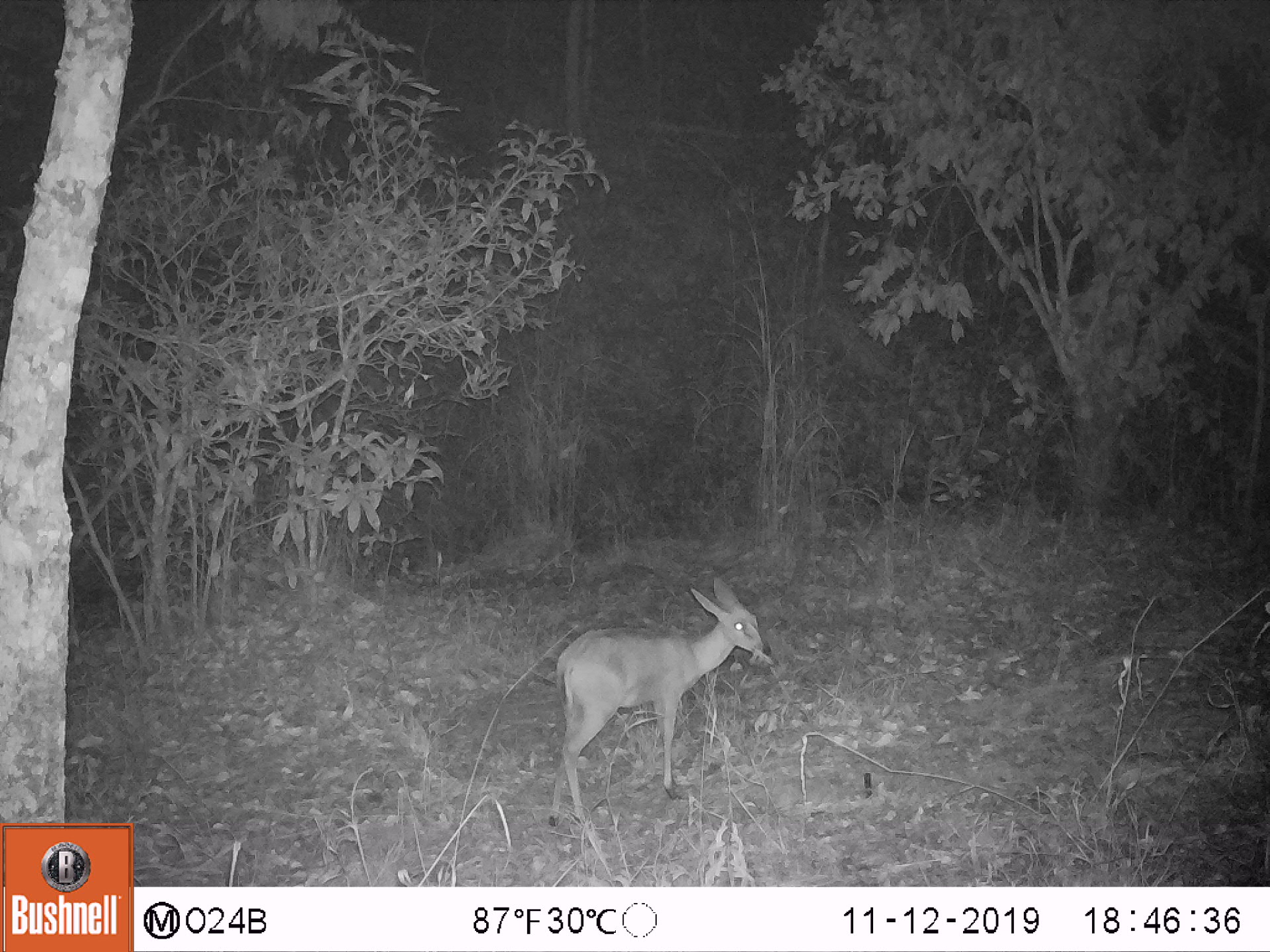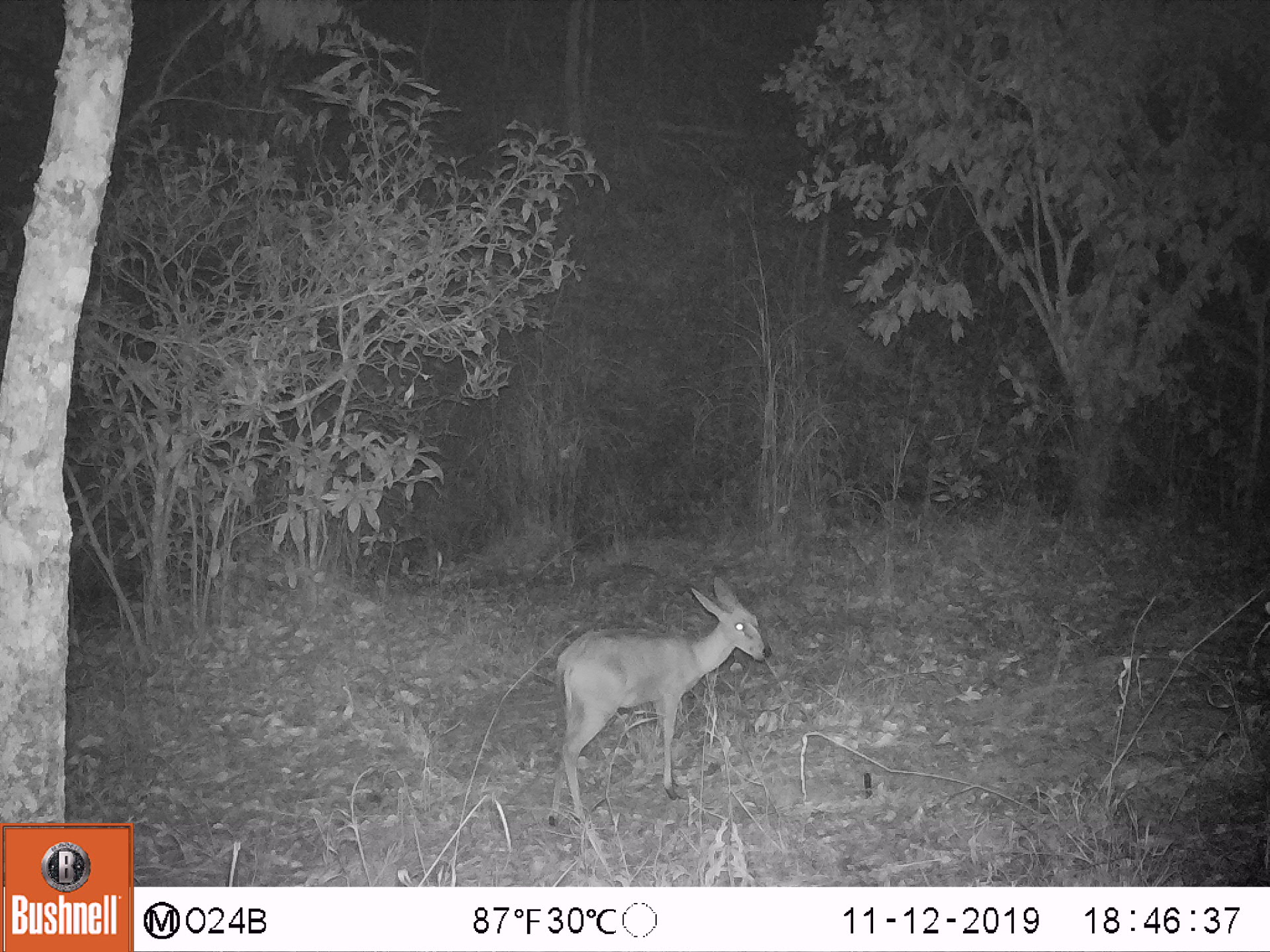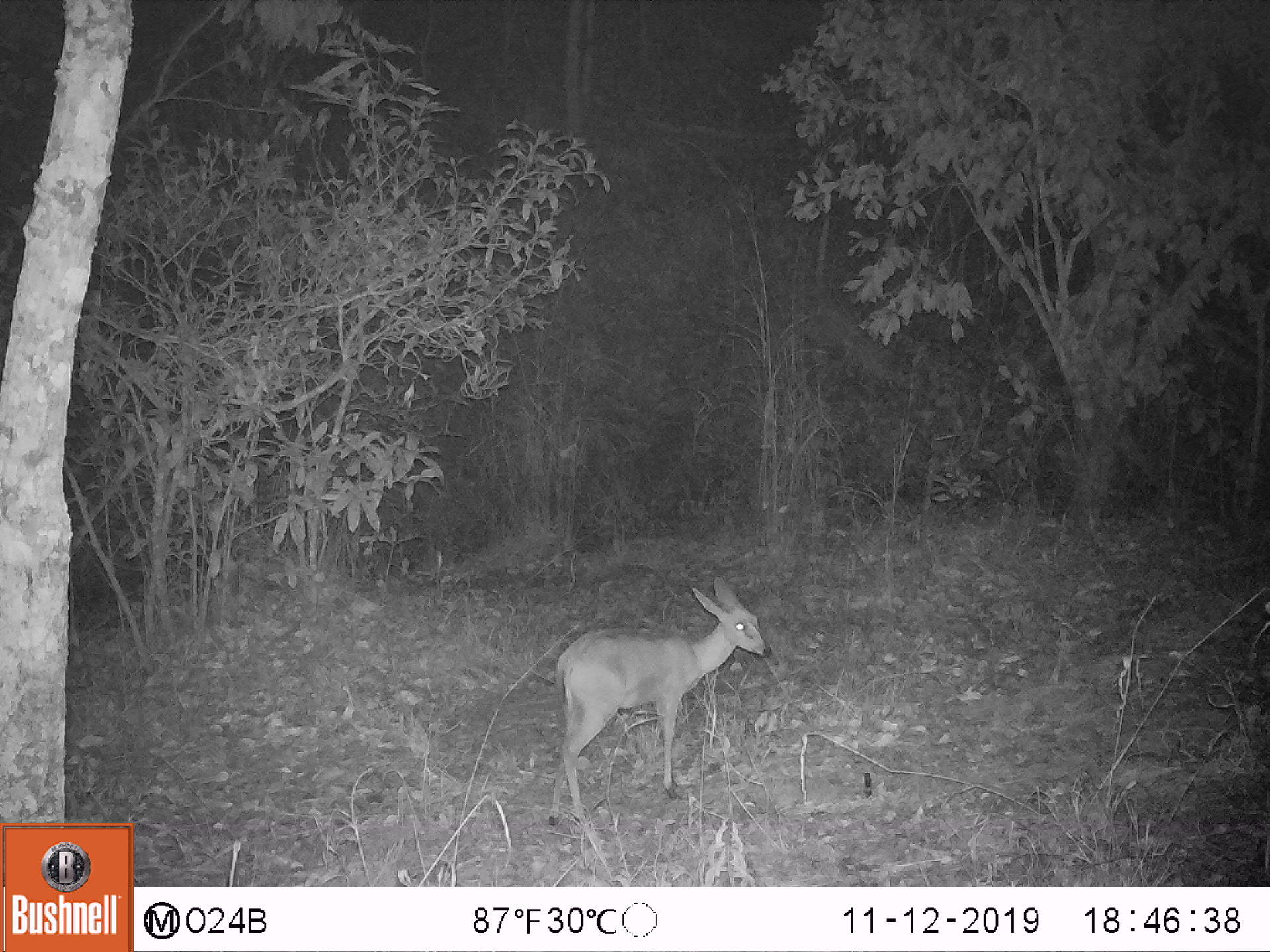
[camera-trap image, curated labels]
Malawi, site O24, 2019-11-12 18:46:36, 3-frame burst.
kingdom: Animalia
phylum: Chordata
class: Mammalia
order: Artiodactyla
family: Bovidae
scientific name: Antilopinae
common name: small antelope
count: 1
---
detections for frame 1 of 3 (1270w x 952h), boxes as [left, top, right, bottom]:
small antelope: [538, 567, 776, 833]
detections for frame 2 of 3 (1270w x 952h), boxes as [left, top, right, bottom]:
small antelope: [540, 567, 775, 842]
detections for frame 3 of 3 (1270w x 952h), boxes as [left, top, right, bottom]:
small antelope: [538, 568, 774, 834]